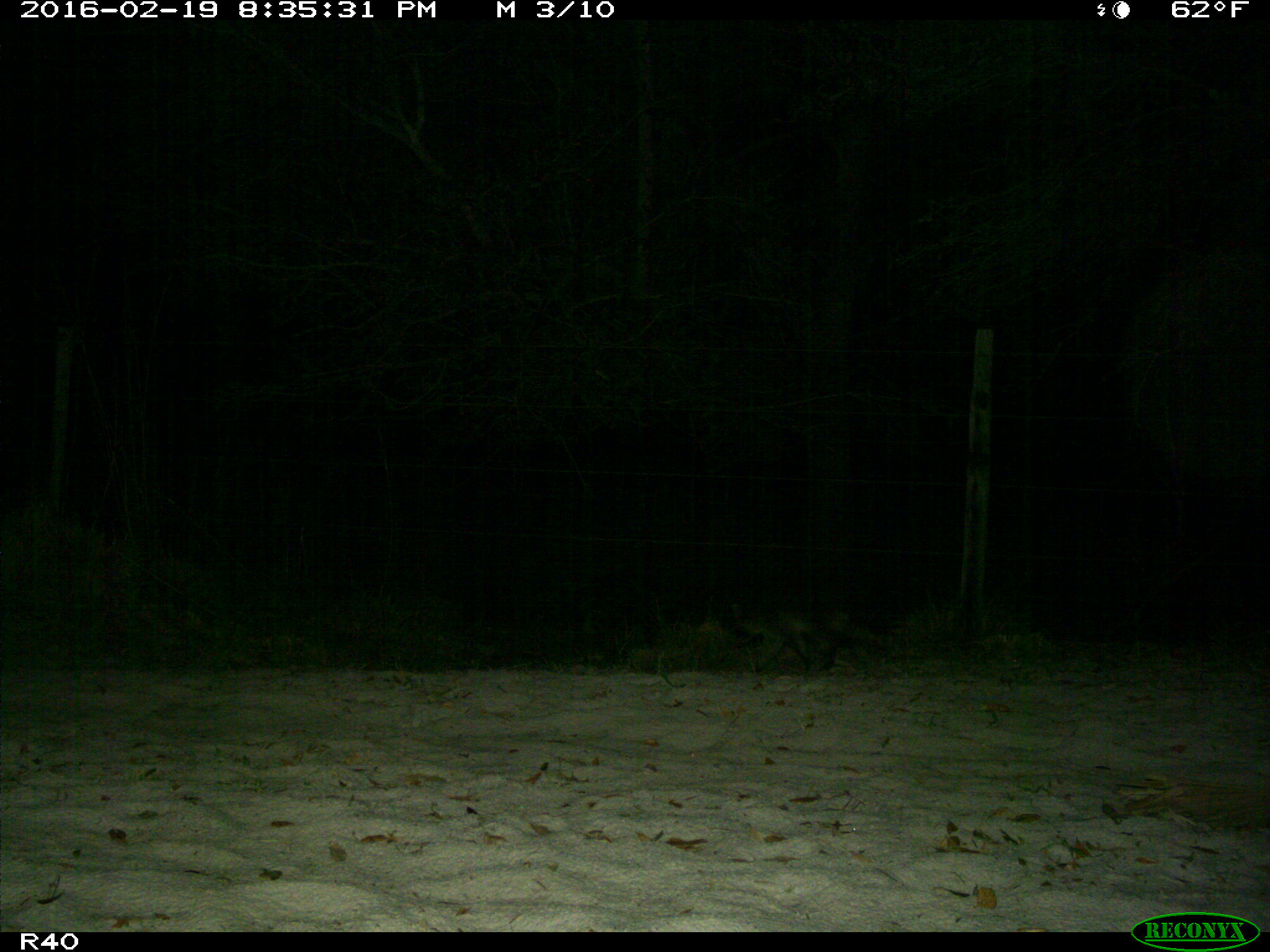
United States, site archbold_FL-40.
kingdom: Animalia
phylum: Chordata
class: Mammalia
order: Carnivora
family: Procyonidae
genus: Procyon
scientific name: Procyon lotor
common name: common raccoon